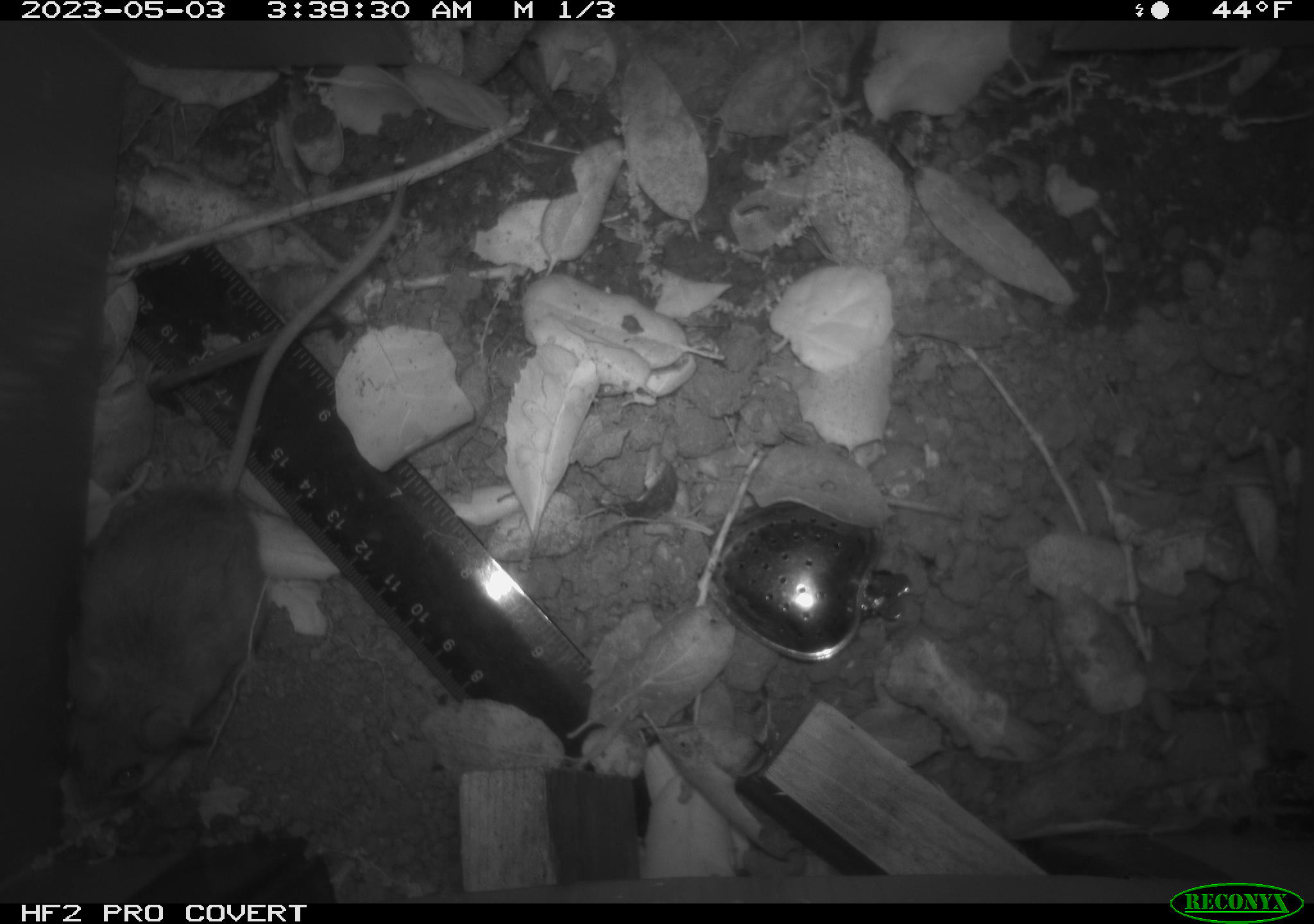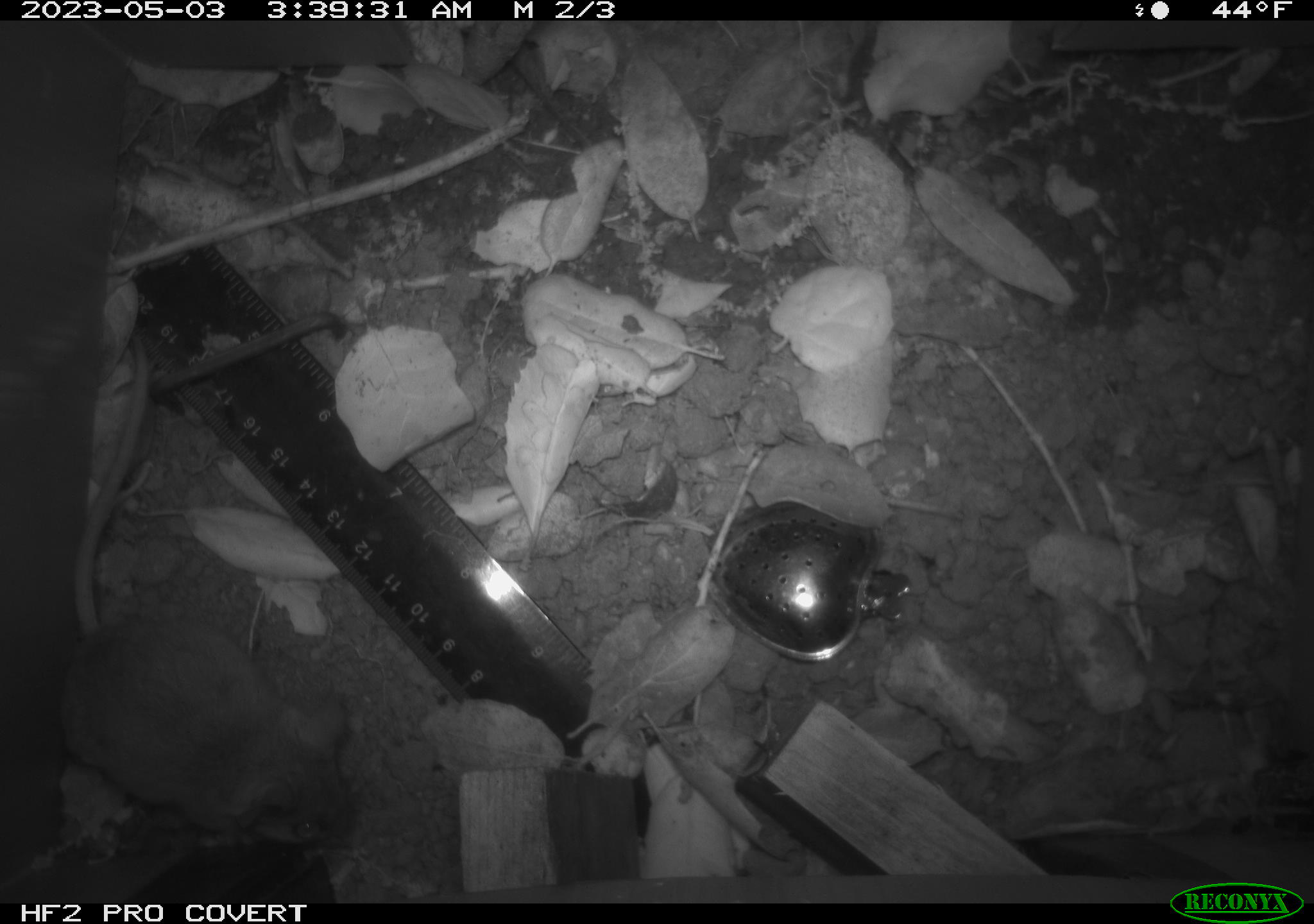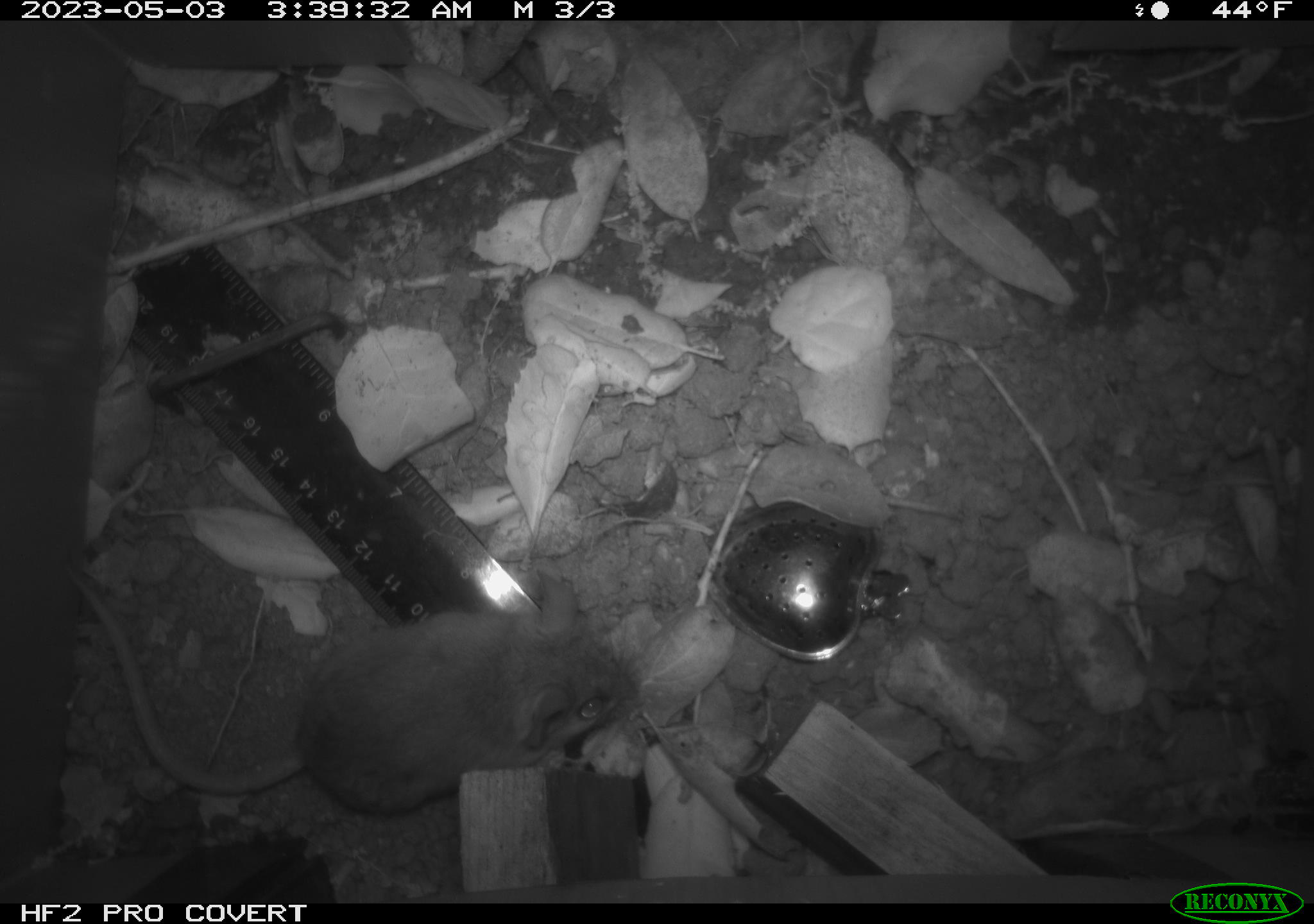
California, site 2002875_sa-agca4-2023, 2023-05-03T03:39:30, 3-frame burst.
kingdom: Animalia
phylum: Chordata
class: Mammalia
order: Rodentia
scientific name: Rodentia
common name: mouse species